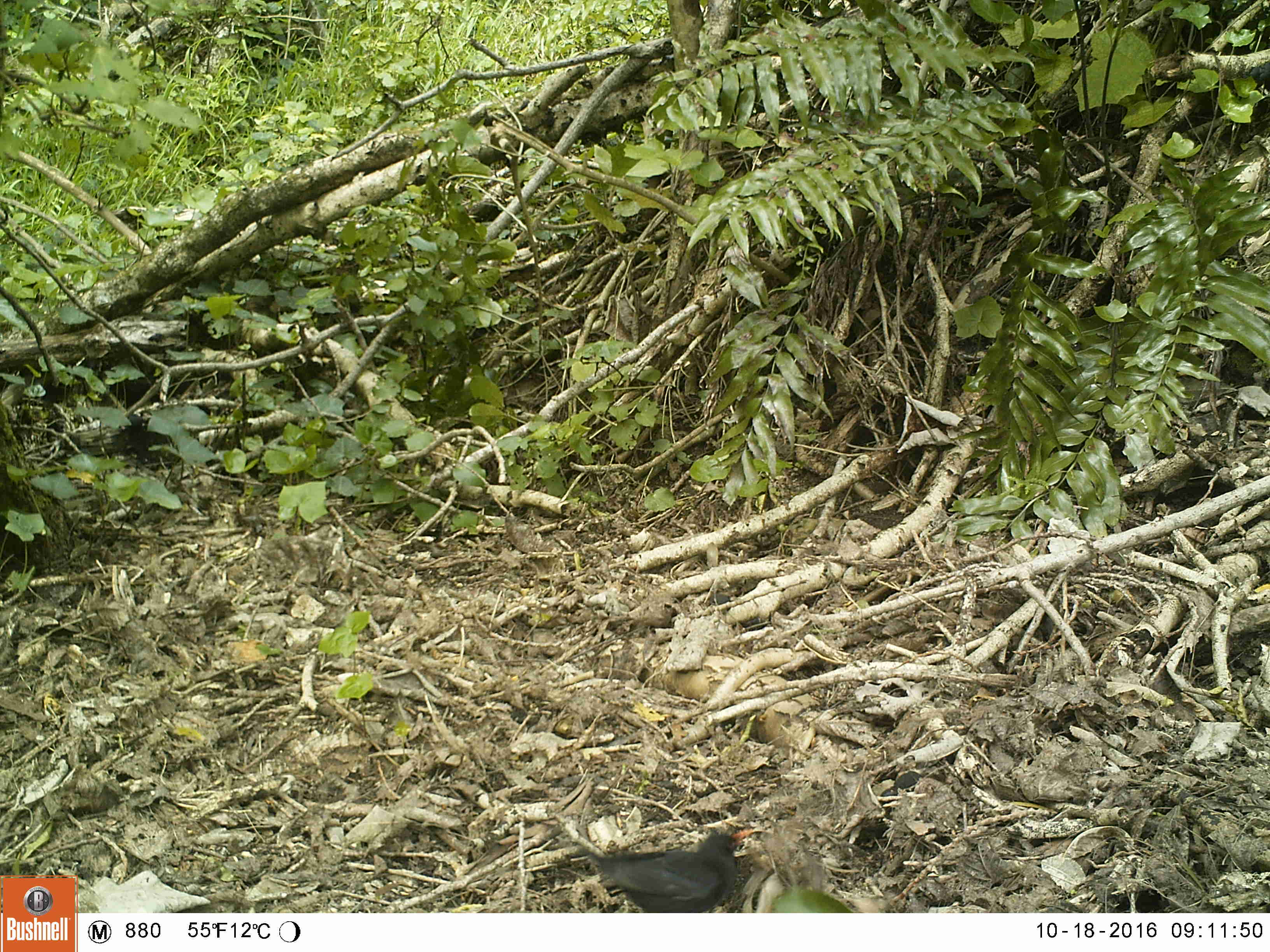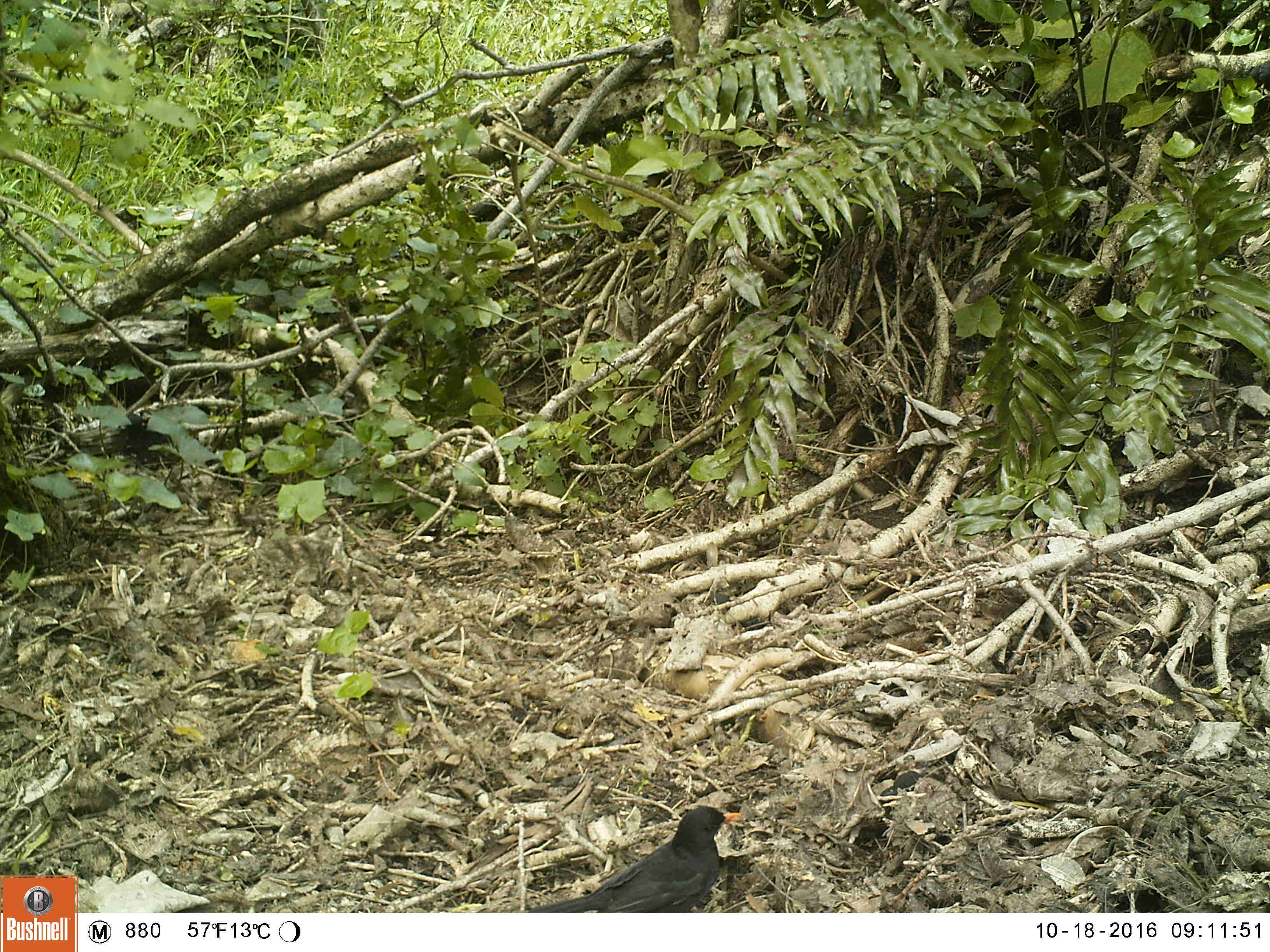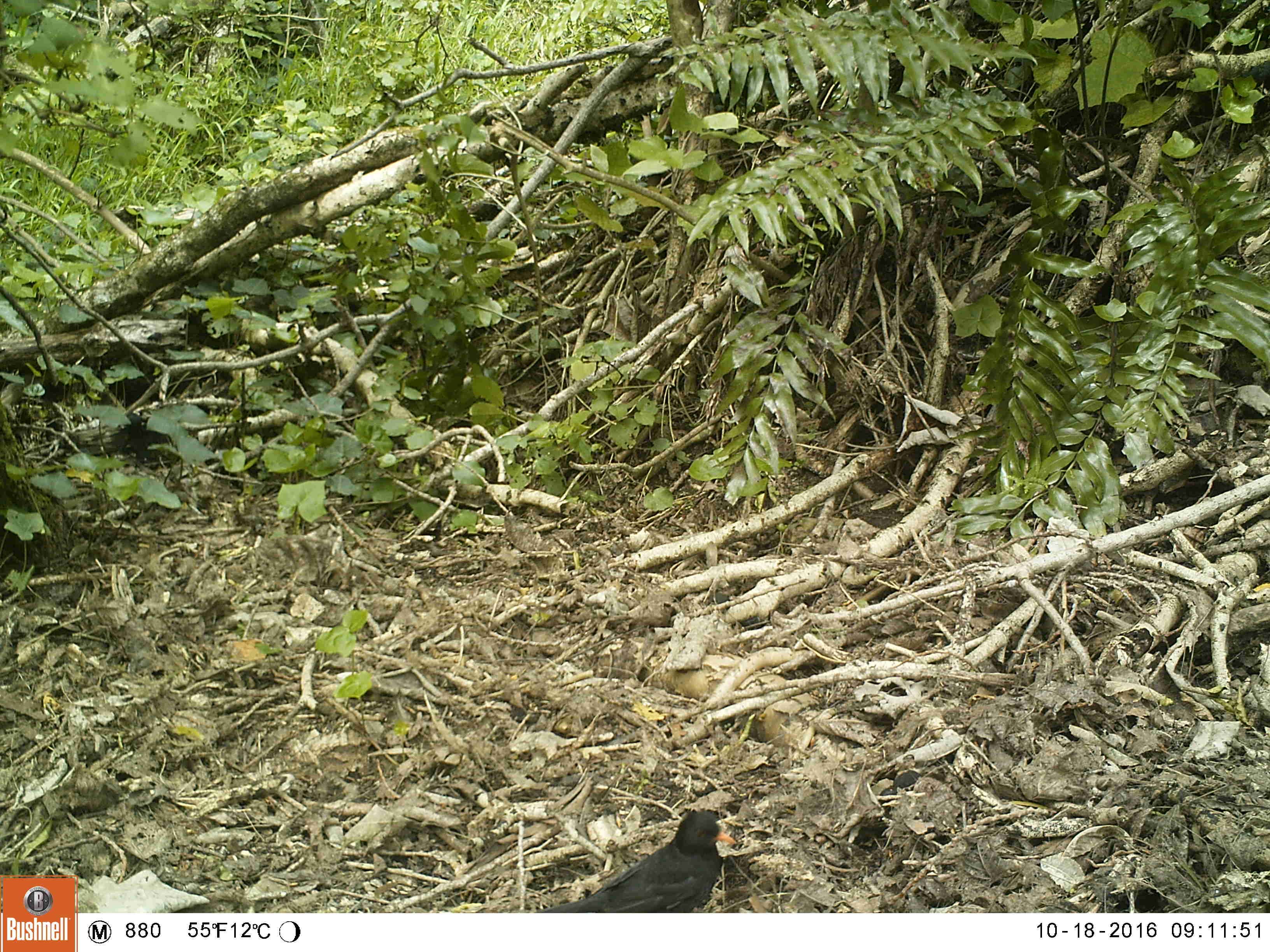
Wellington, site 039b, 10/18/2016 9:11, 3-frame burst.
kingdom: Animalia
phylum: Chordata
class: Aves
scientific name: Aves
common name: bird